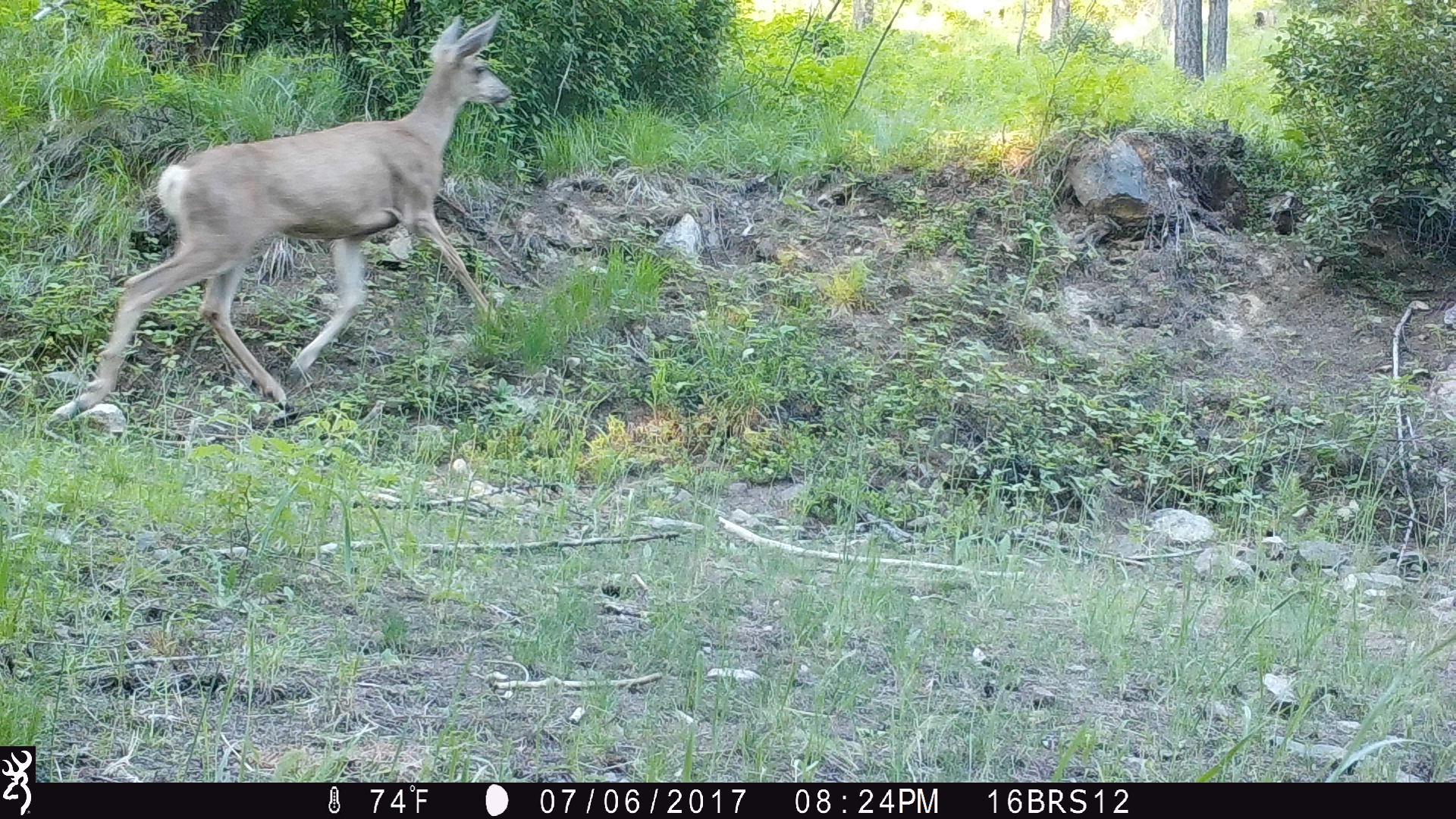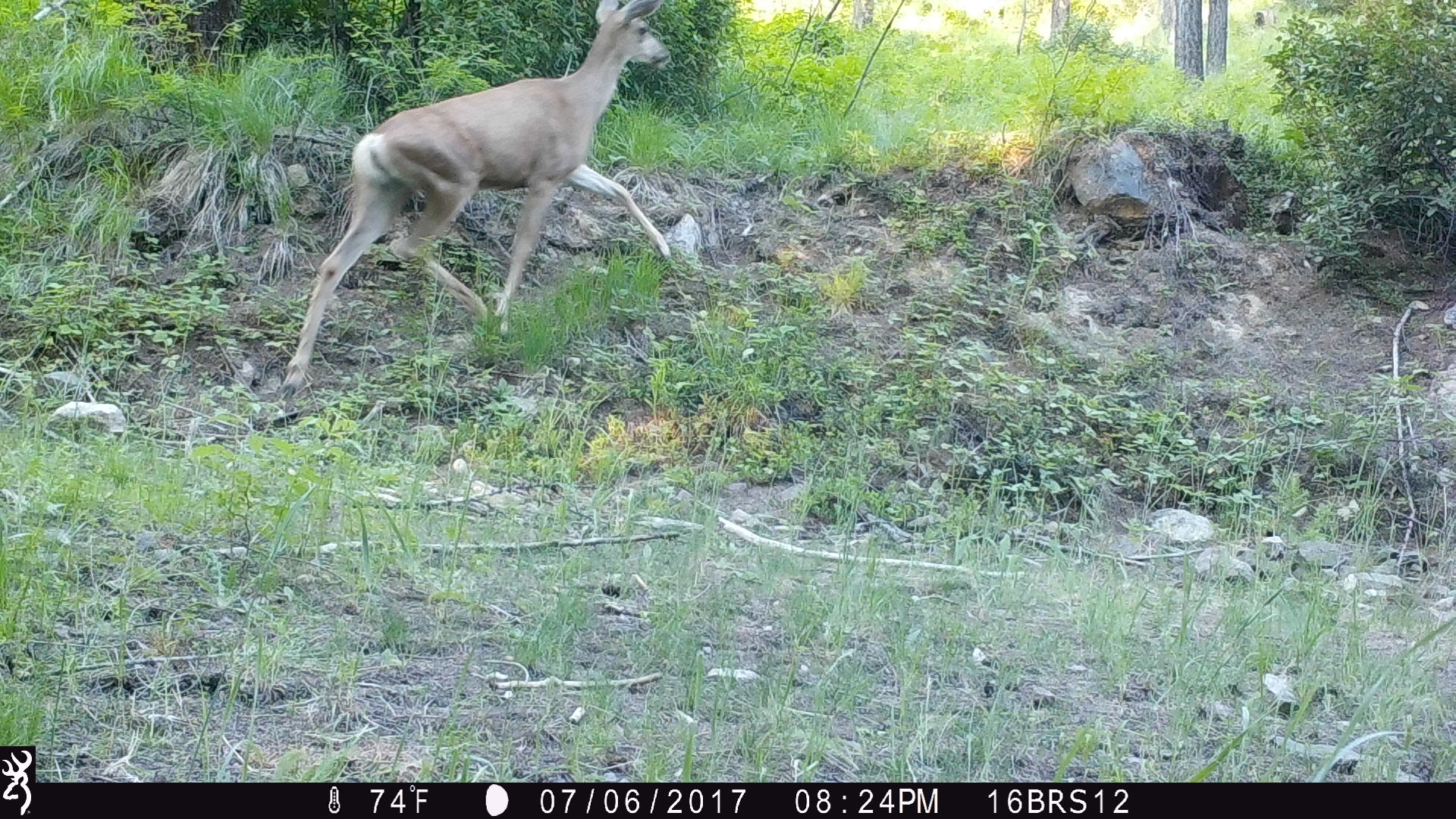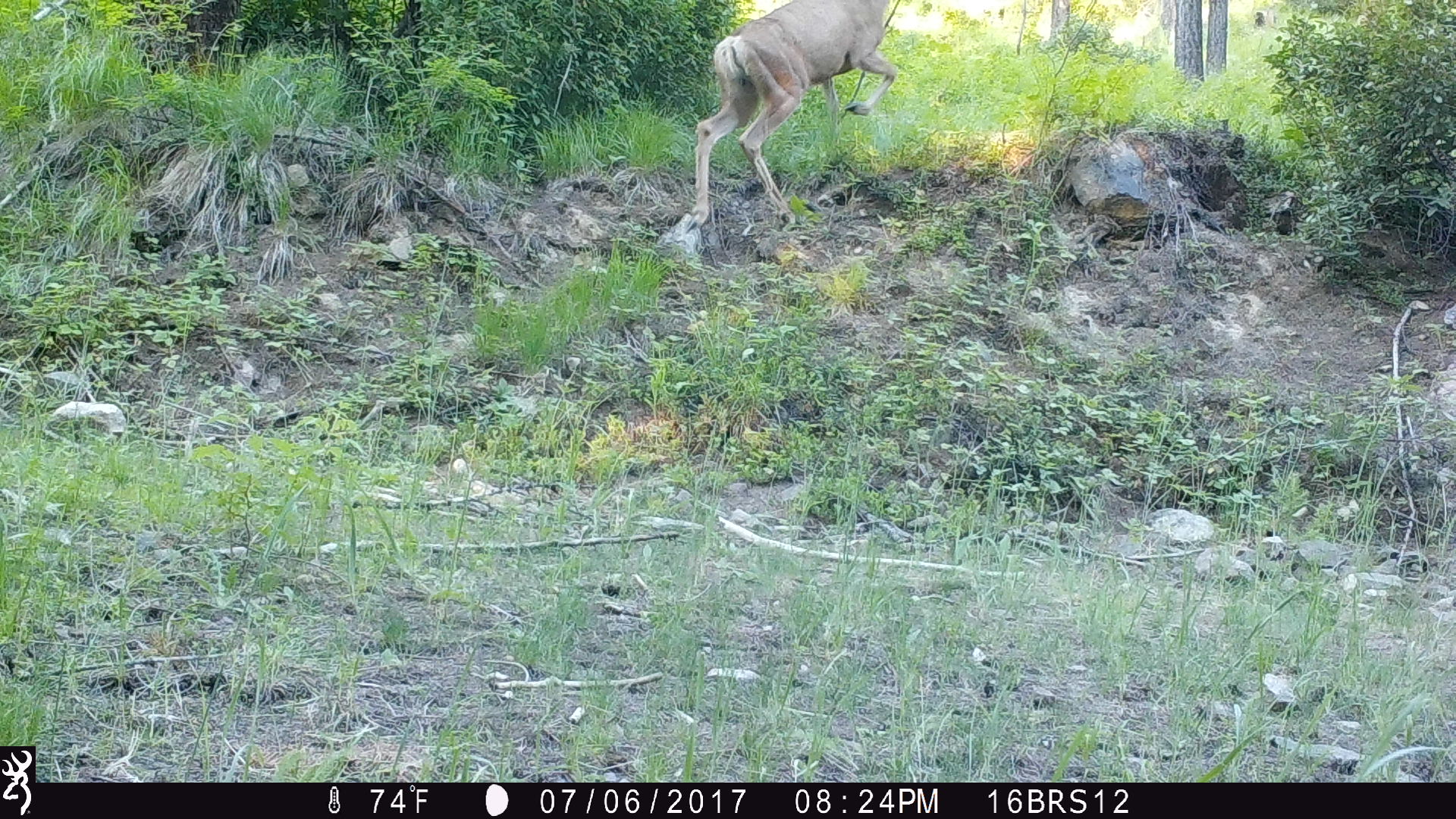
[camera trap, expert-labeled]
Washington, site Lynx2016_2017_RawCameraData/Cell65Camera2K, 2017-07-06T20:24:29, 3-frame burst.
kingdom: Animalia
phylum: Chordata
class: Mammalia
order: Artiodactyla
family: Cervidae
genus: Odocoileus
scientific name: Odocoileus hemionus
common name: mule deer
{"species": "Odocoileus hemionus (mule deer)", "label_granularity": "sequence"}